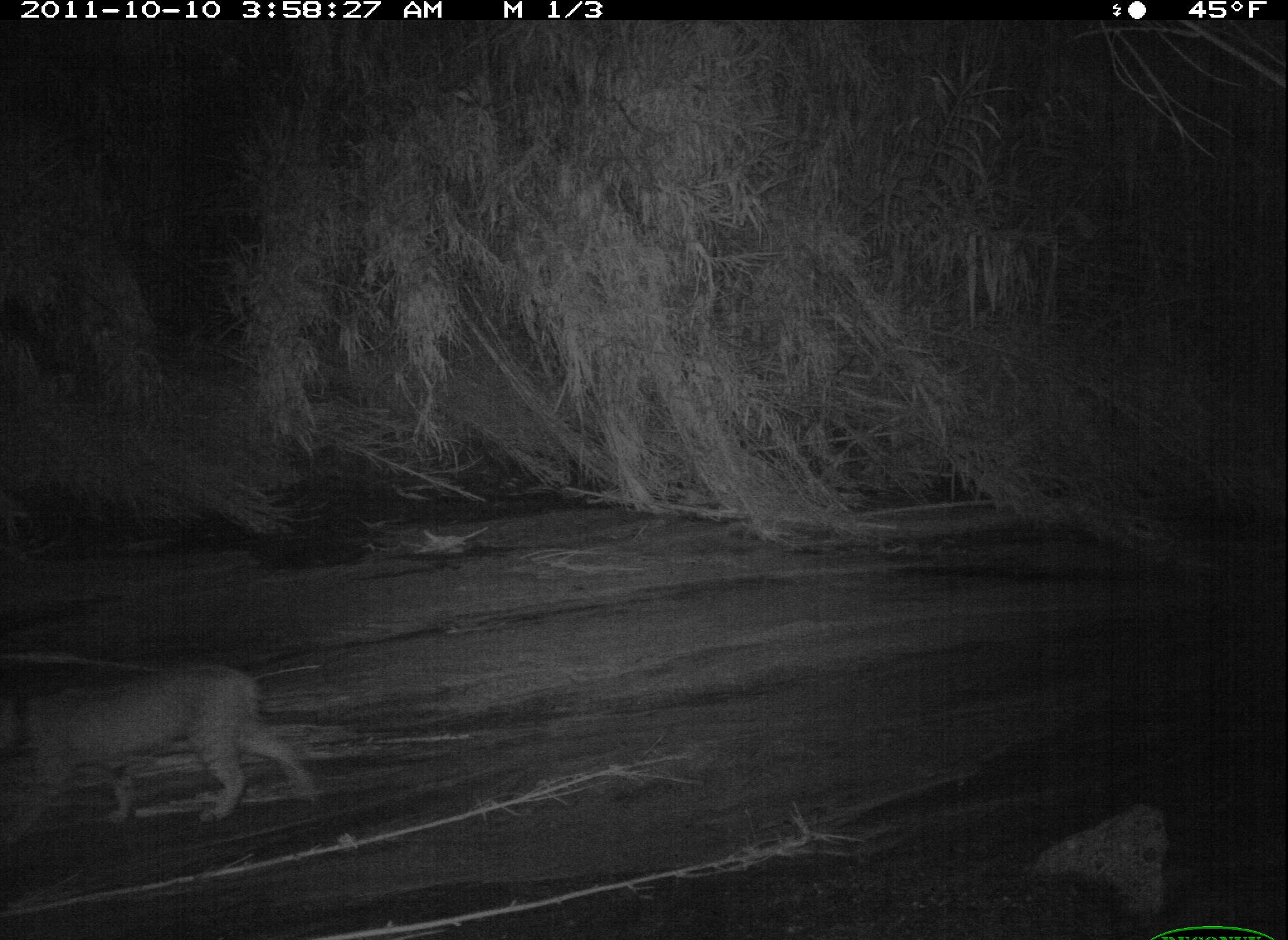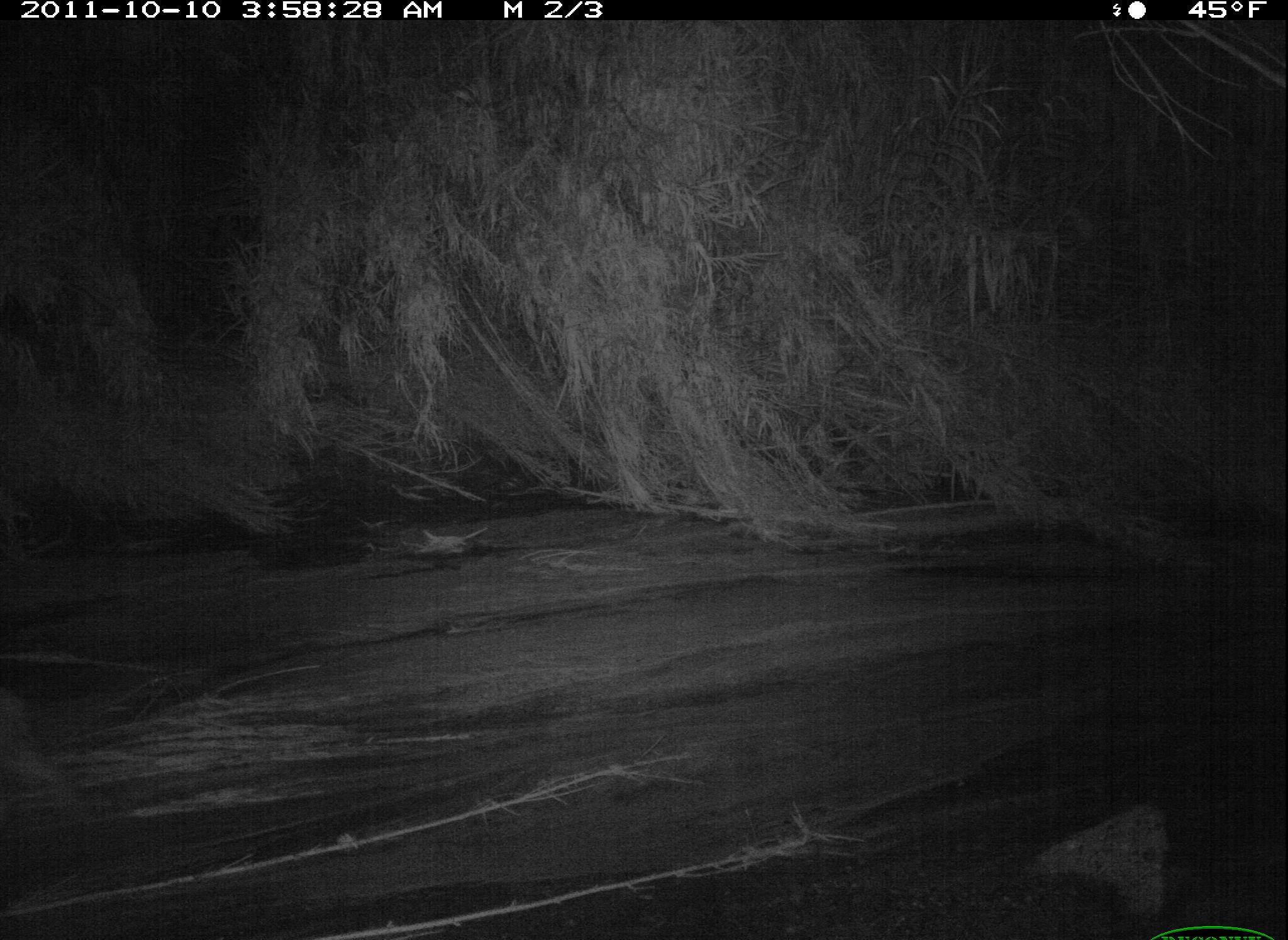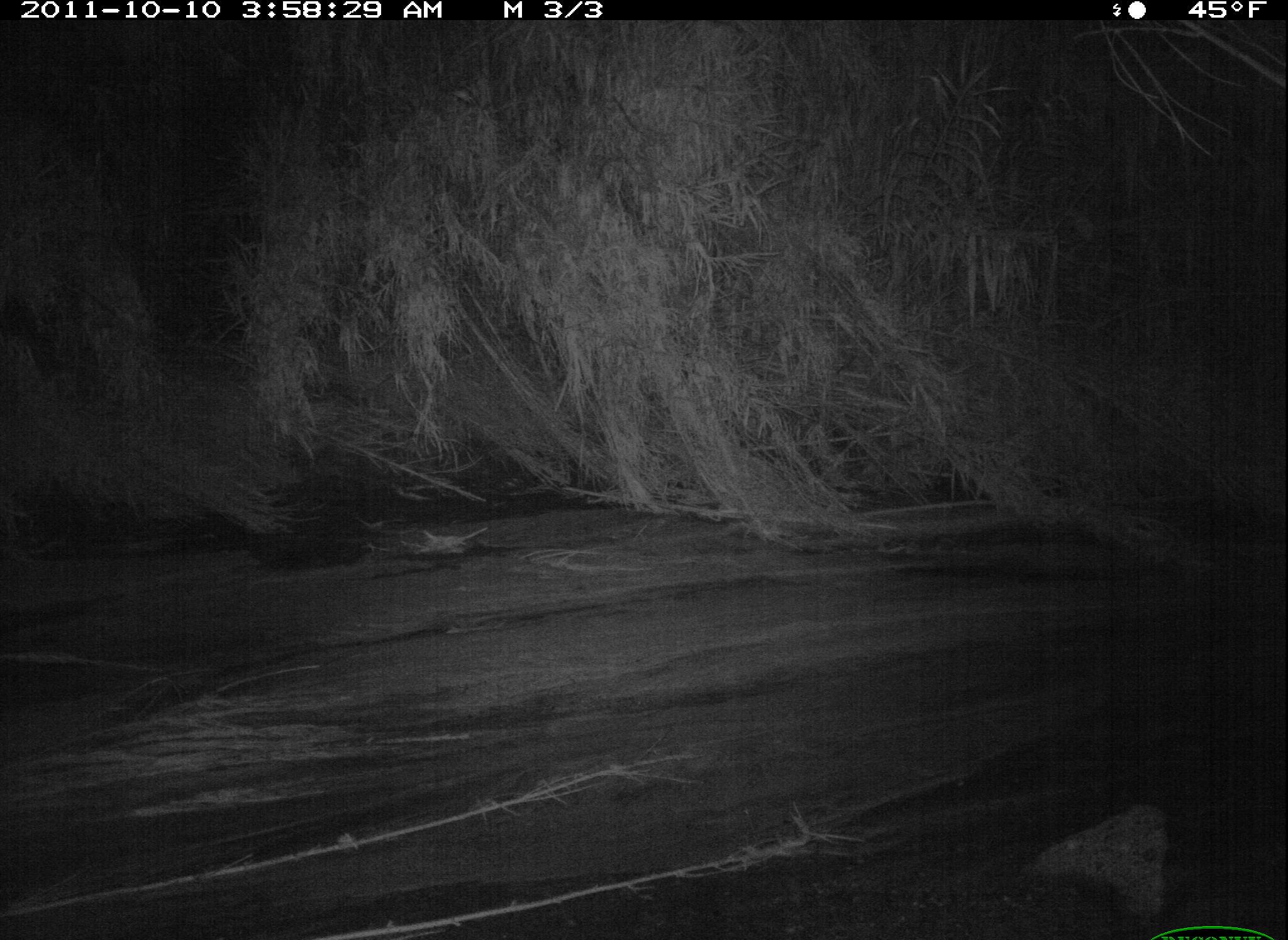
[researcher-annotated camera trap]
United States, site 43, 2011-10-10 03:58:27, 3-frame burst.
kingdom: Animalia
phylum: Chordata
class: Mammalia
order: Carnivora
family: Felidae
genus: Lynx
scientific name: Lynx rufus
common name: bobcat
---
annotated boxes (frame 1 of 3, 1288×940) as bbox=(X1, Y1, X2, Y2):
bobcat: bbox=(0, 648, 328, 857)